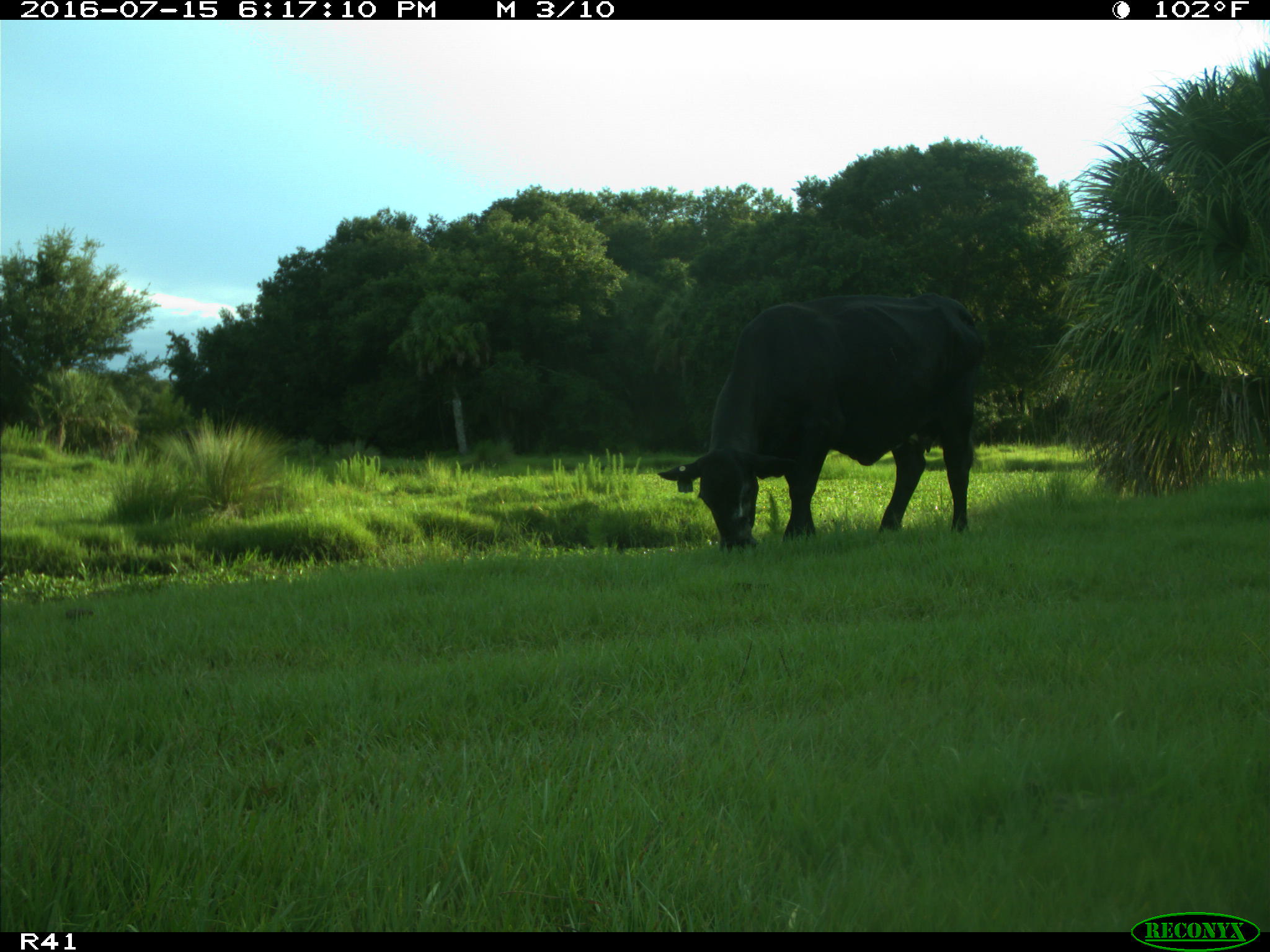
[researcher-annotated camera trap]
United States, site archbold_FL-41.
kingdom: Animalia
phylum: Chordata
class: Mammalia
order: Artiodactyla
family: Bovidae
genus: Bos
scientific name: Bos taurus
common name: domestic cow